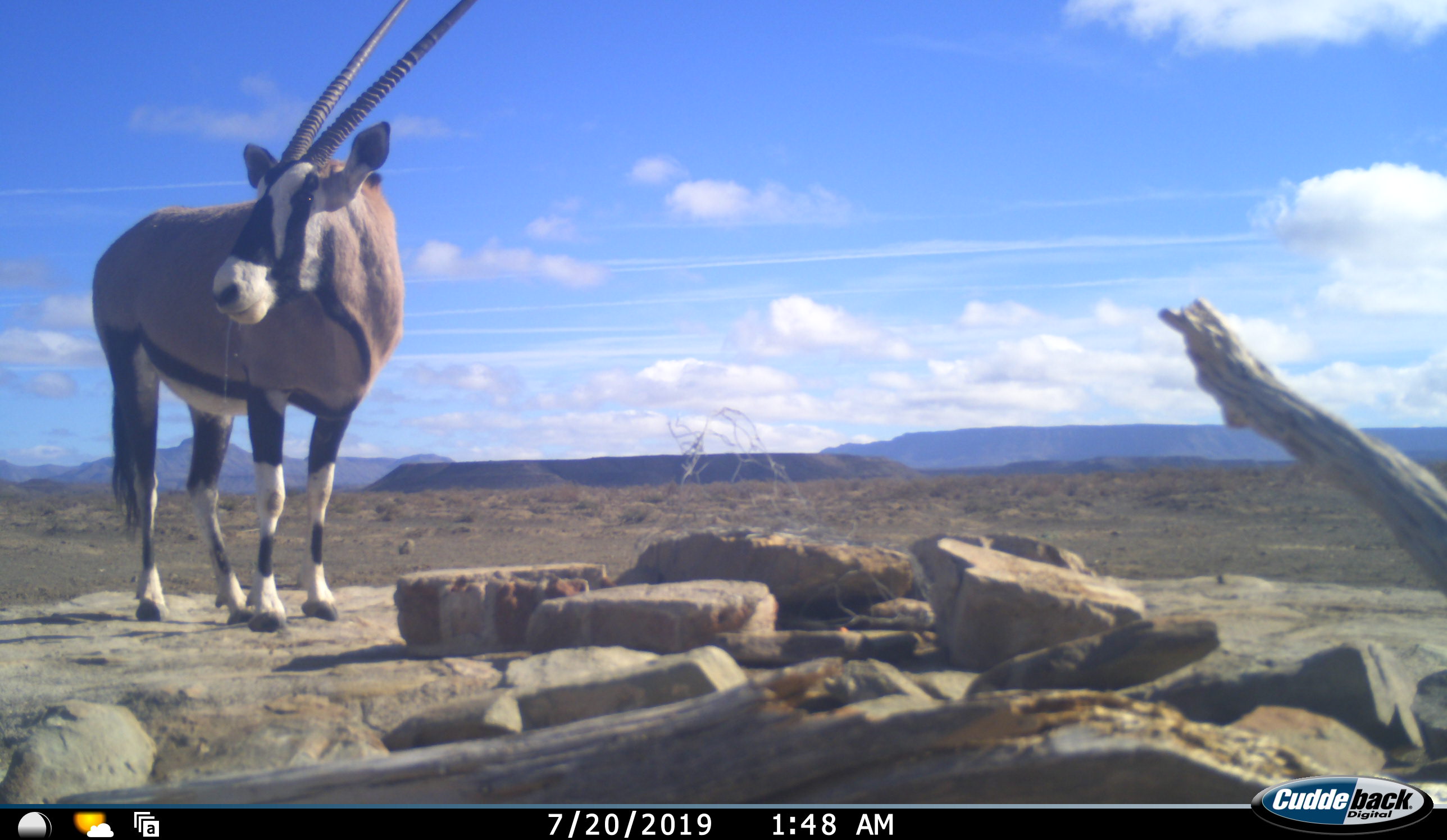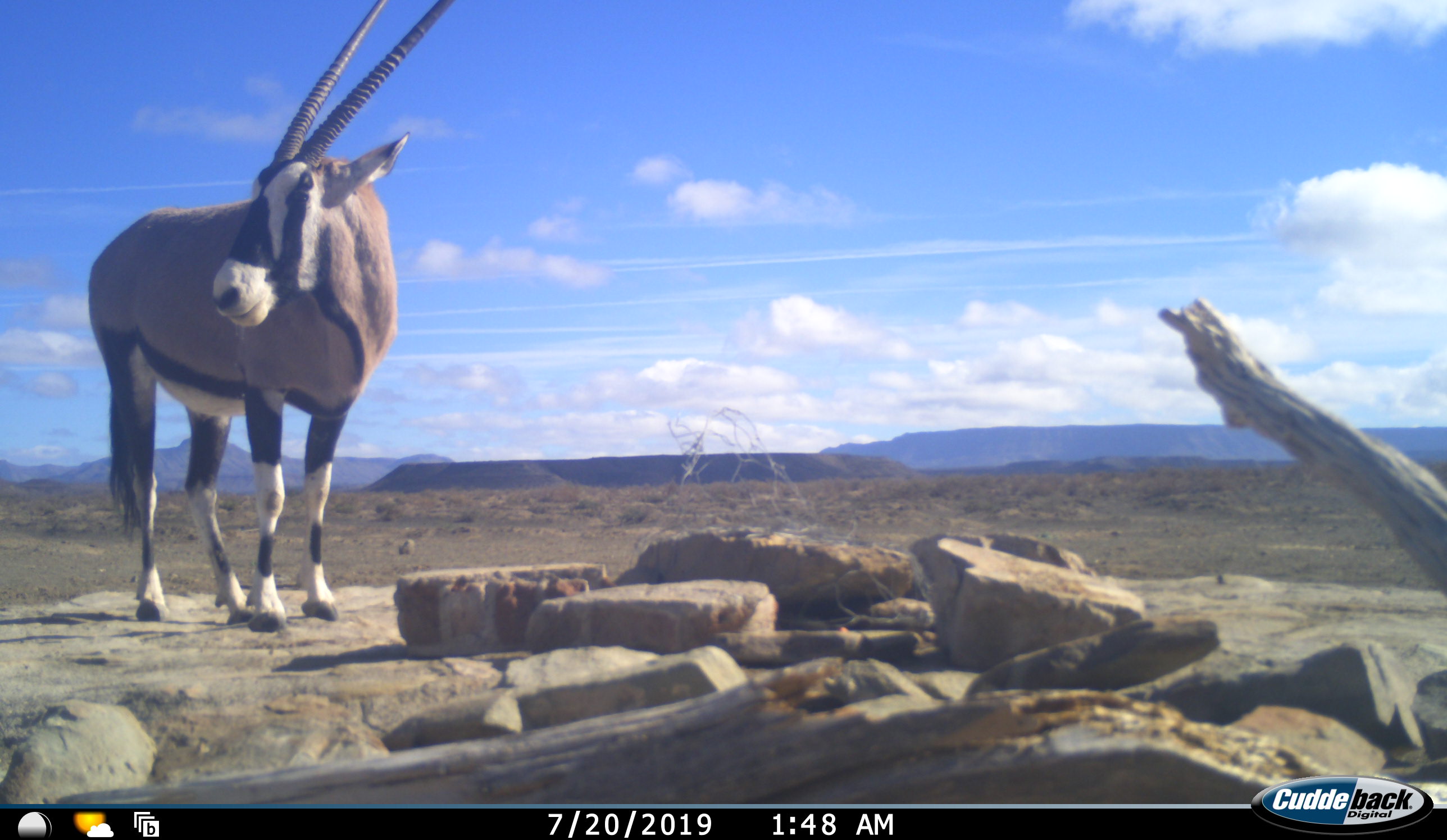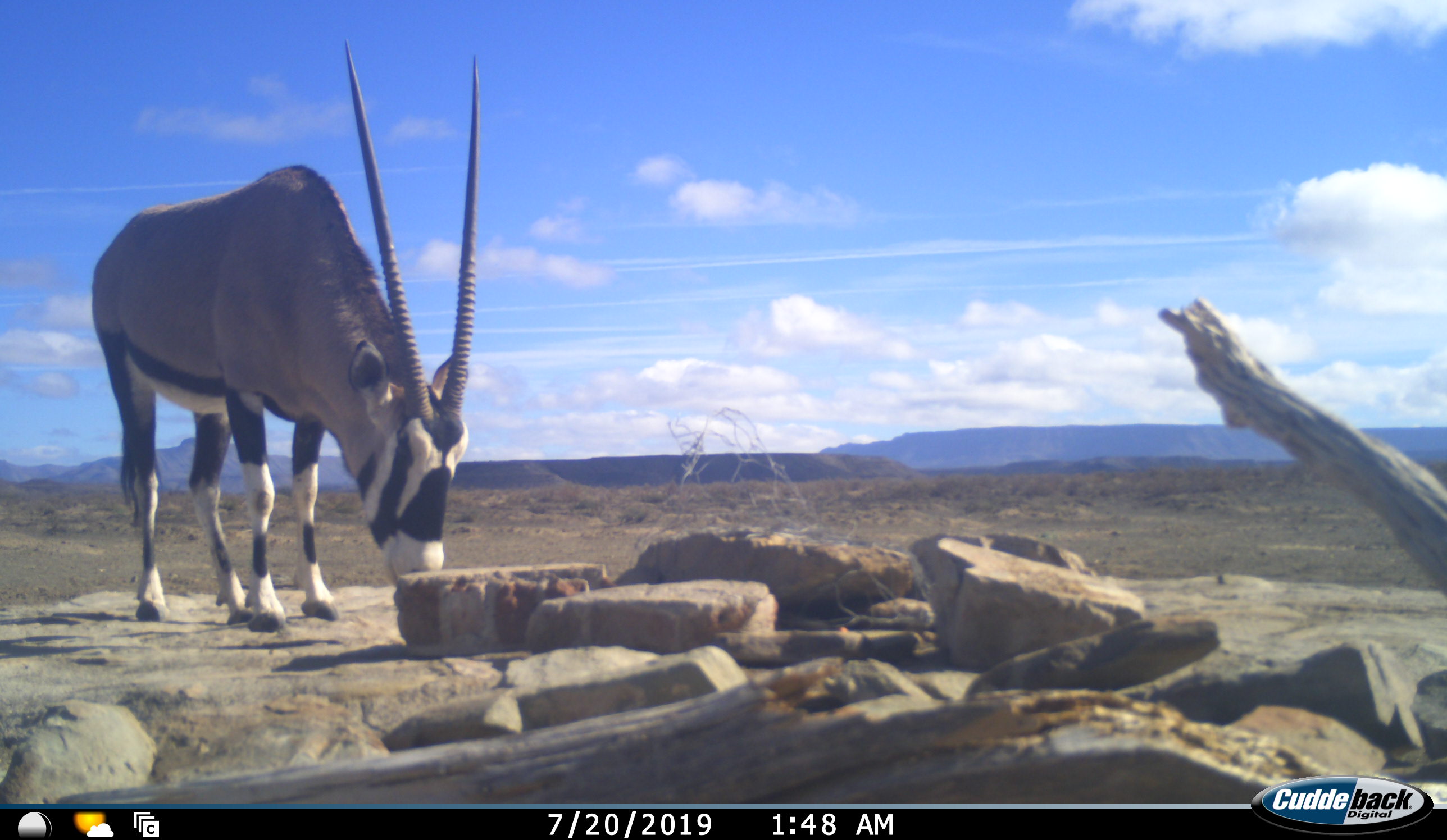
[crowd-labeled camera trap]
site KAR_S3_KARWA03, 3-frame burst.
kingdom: Animalia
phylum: Chordata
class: Mammalia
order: Artiodactyla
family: Bovidae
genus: Oryx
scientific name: Oryx gazella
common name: gemsbok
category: oryx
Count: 1.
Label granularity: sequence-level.